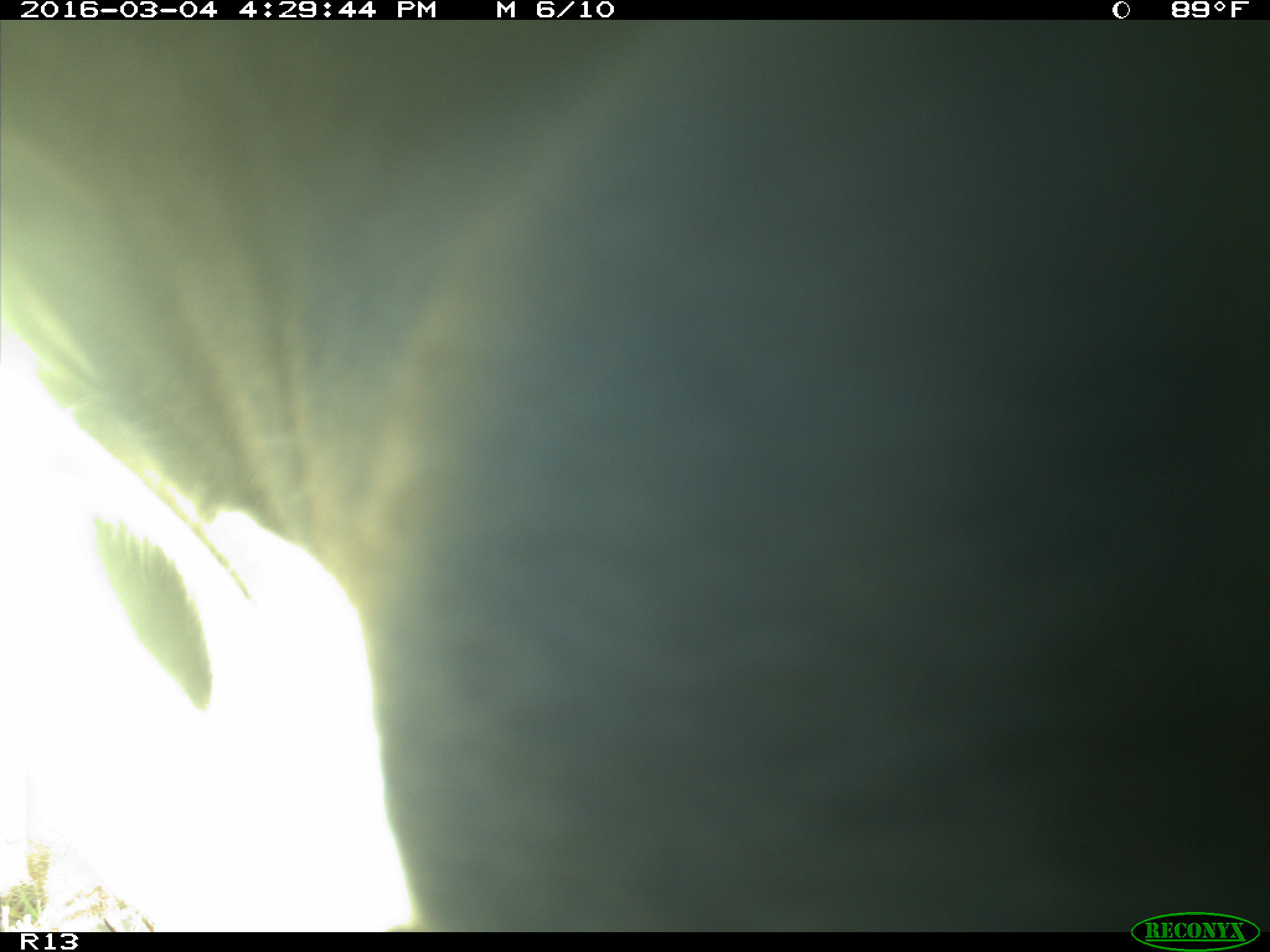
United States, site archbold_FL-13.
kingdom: Animalia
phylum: Chordata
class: Mammalia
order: Artiodactyla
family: Bovidae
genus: Bos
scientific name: Bos taurus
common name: domestic cow